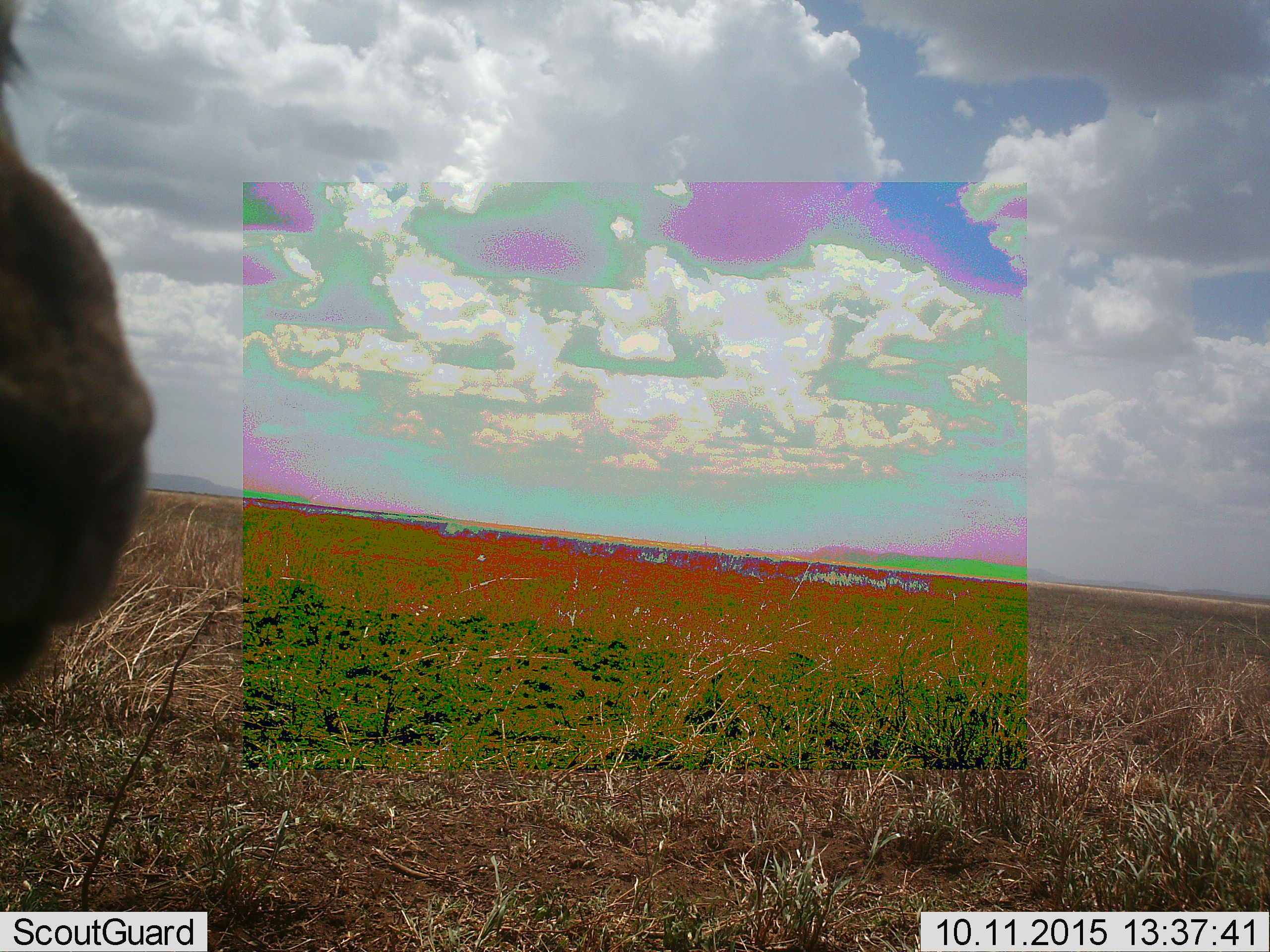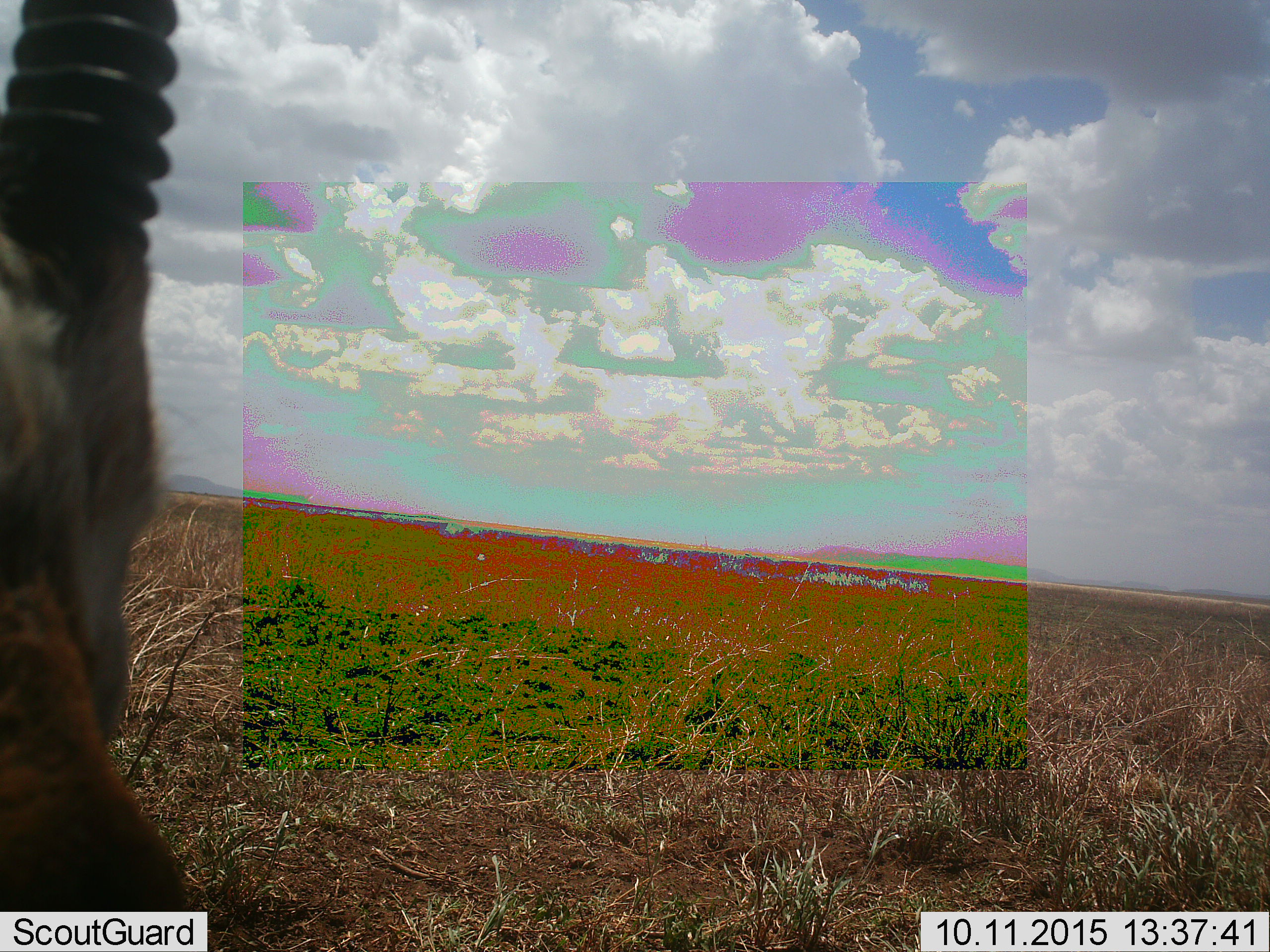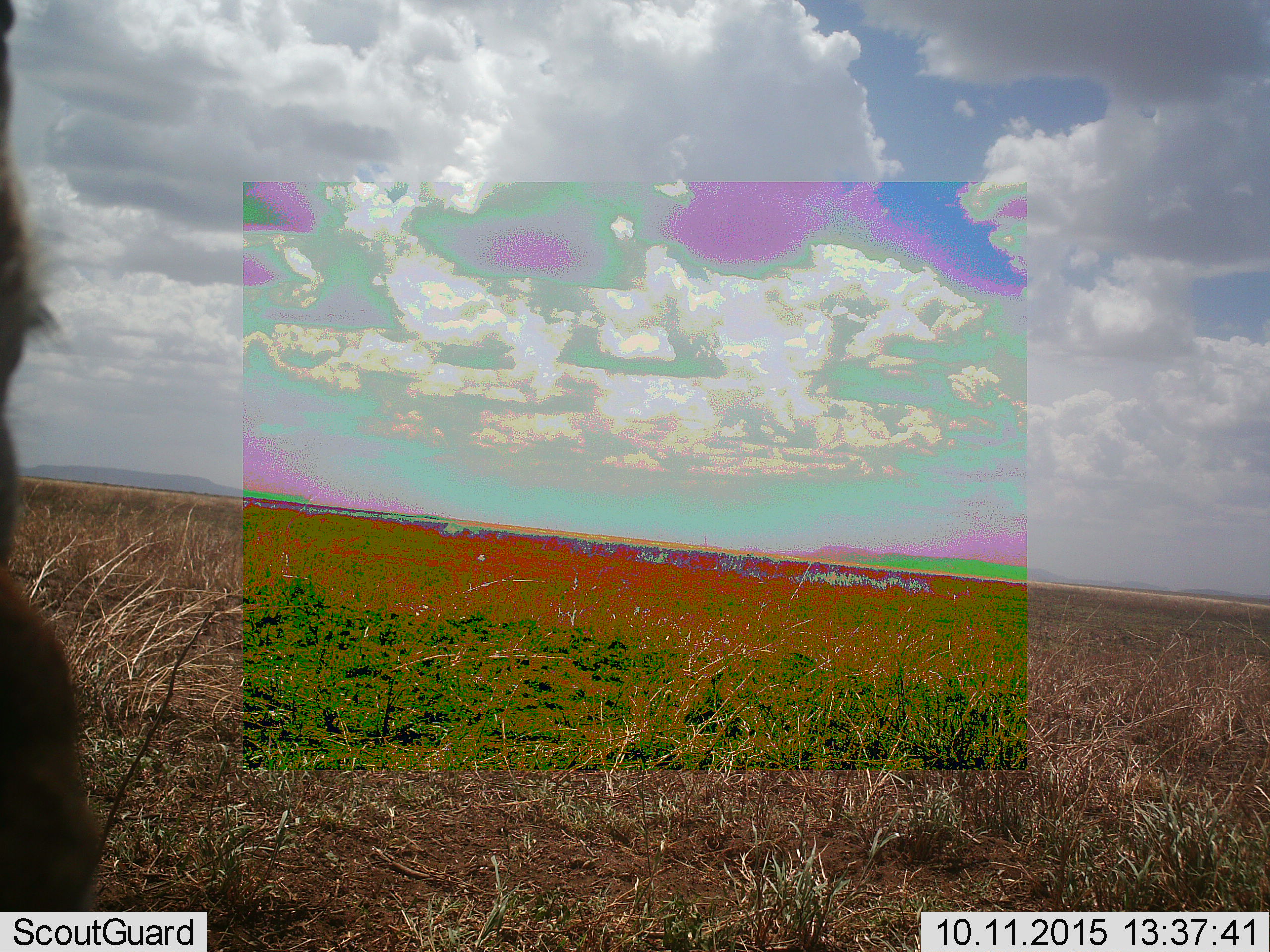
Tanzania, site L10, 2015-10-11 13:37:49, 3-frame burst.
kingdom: Animalia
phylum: Chordata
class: Mammalia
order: Artiodactyla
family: Bovidae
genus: Eudorcas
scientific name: Eudorcas thomsonii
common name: thomson's gazelle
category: gazellethomsons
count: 1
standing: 50%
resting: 0%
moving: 67%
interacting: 0%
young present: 0%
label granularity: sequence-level